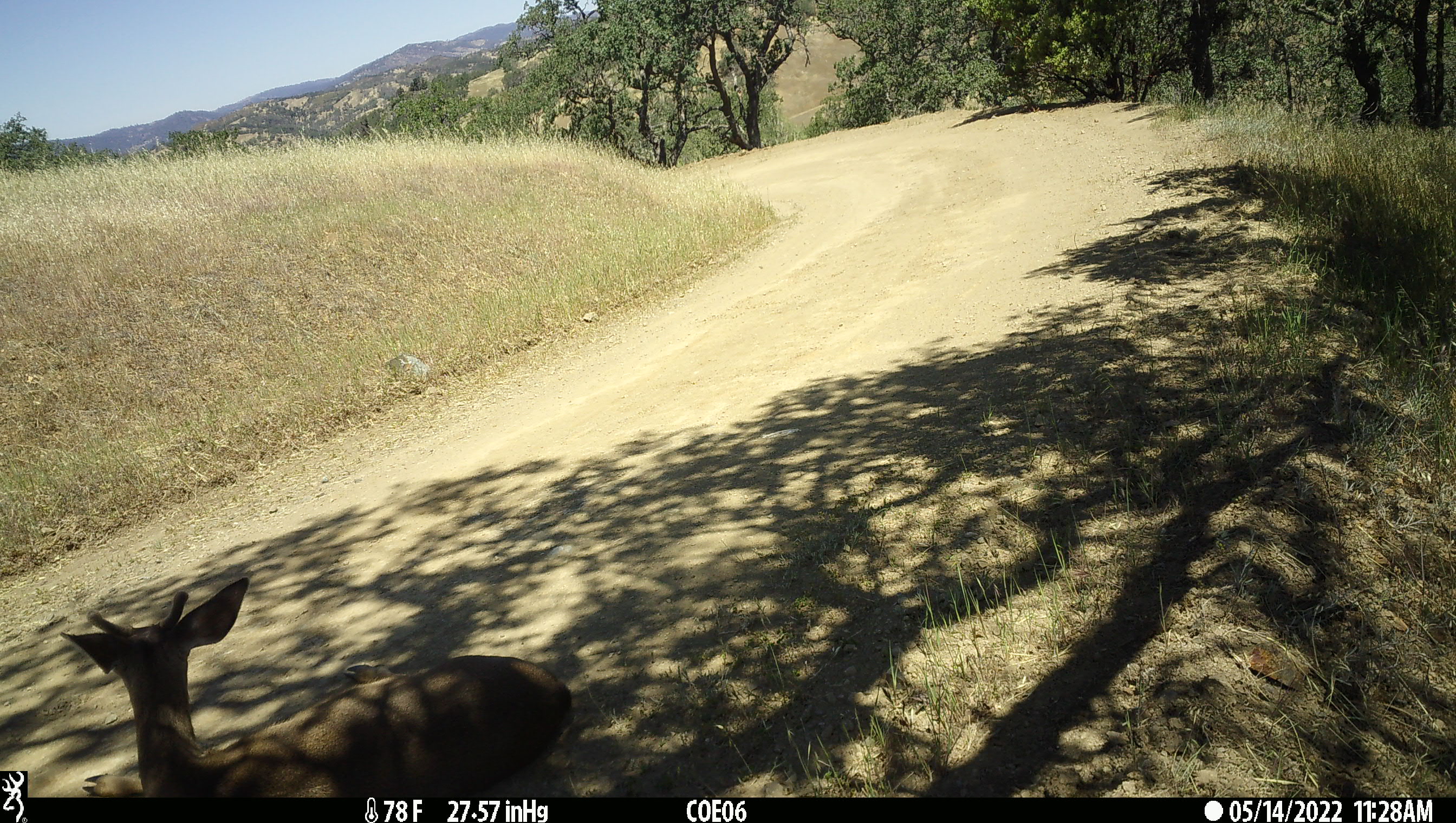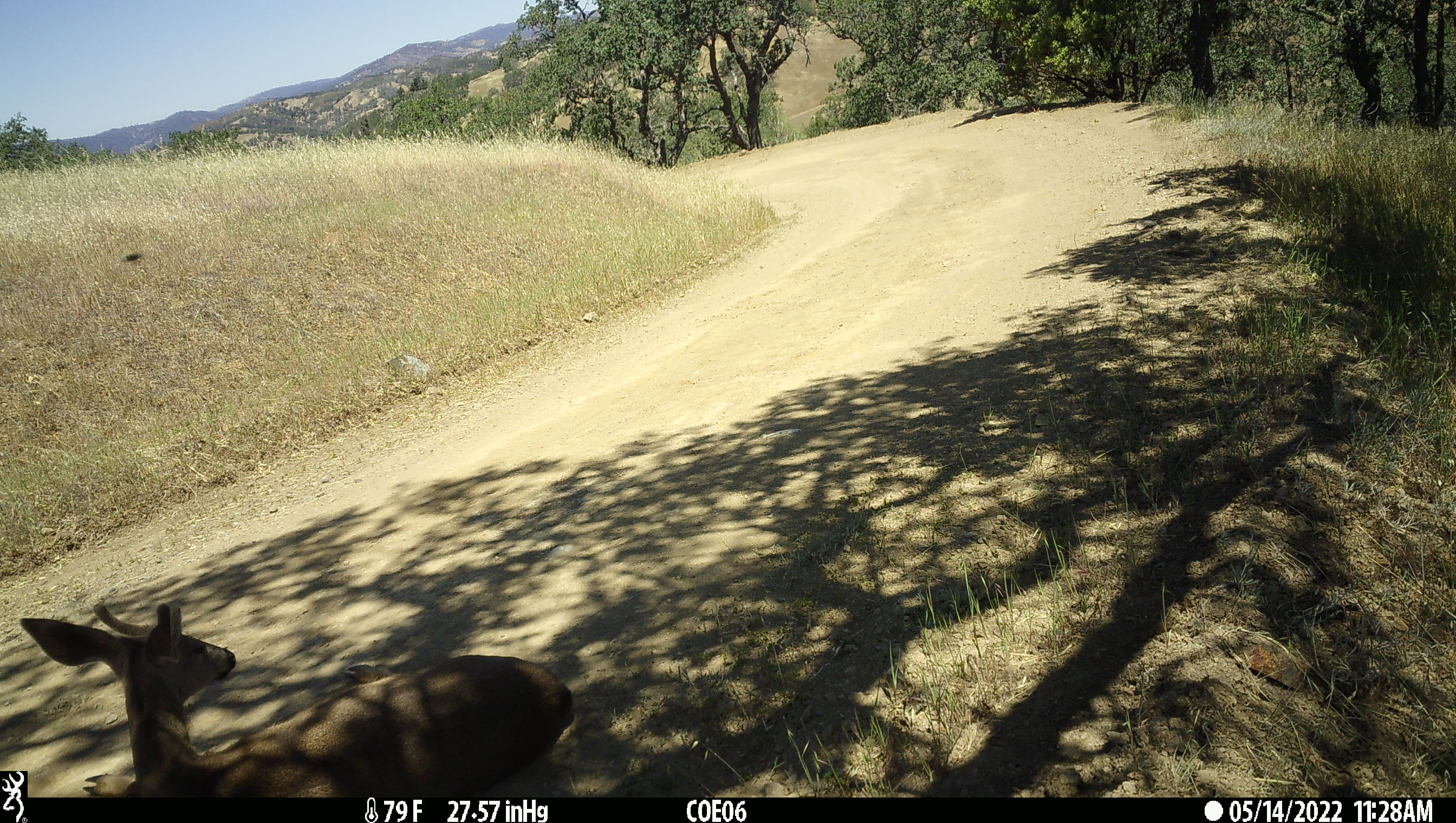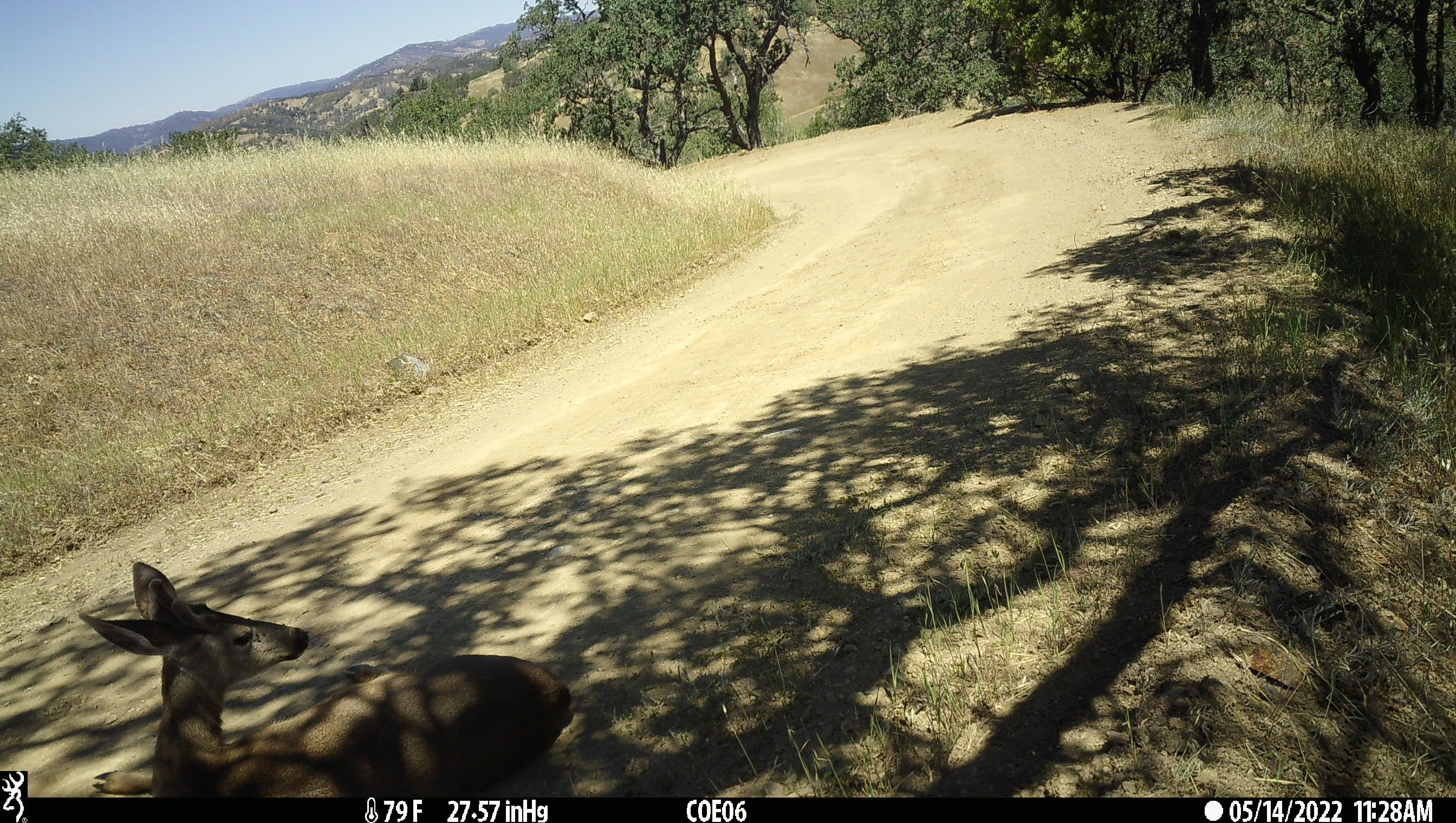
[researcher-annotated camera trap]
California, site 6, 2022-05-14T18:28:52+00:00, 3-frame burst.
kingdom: Animalia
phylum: Chordata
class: Mammalia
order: Artiodactyla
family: Cervidae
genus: Odocoileus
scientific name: Odocoileus hemionus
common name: mule deer